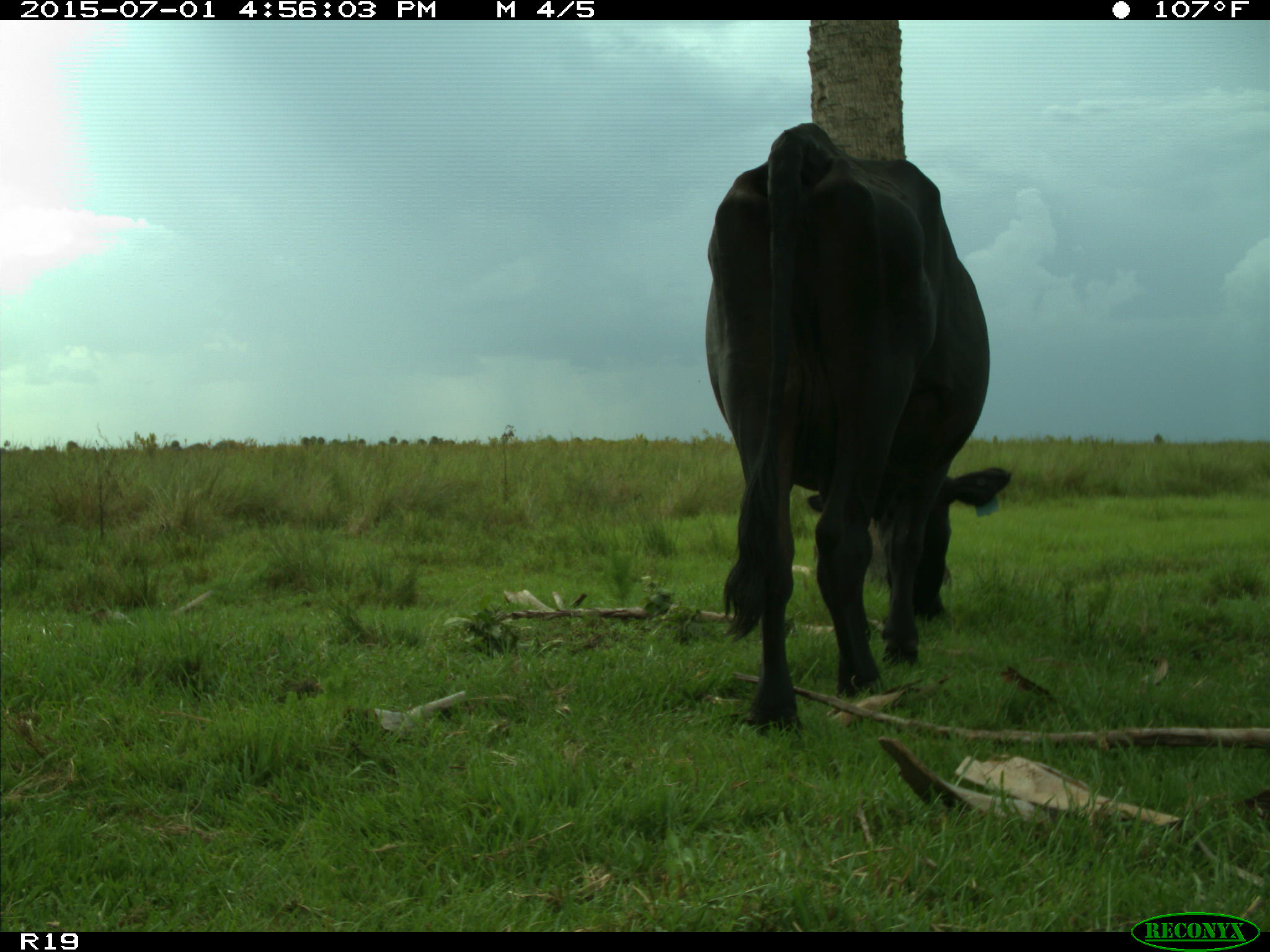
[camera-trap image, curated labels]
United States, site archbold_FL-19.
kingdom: Animalia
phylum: Chordata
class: Mammalia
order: Artiodactyla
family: Bovidae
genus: Bos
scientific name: Bos taurus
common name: domestic cow